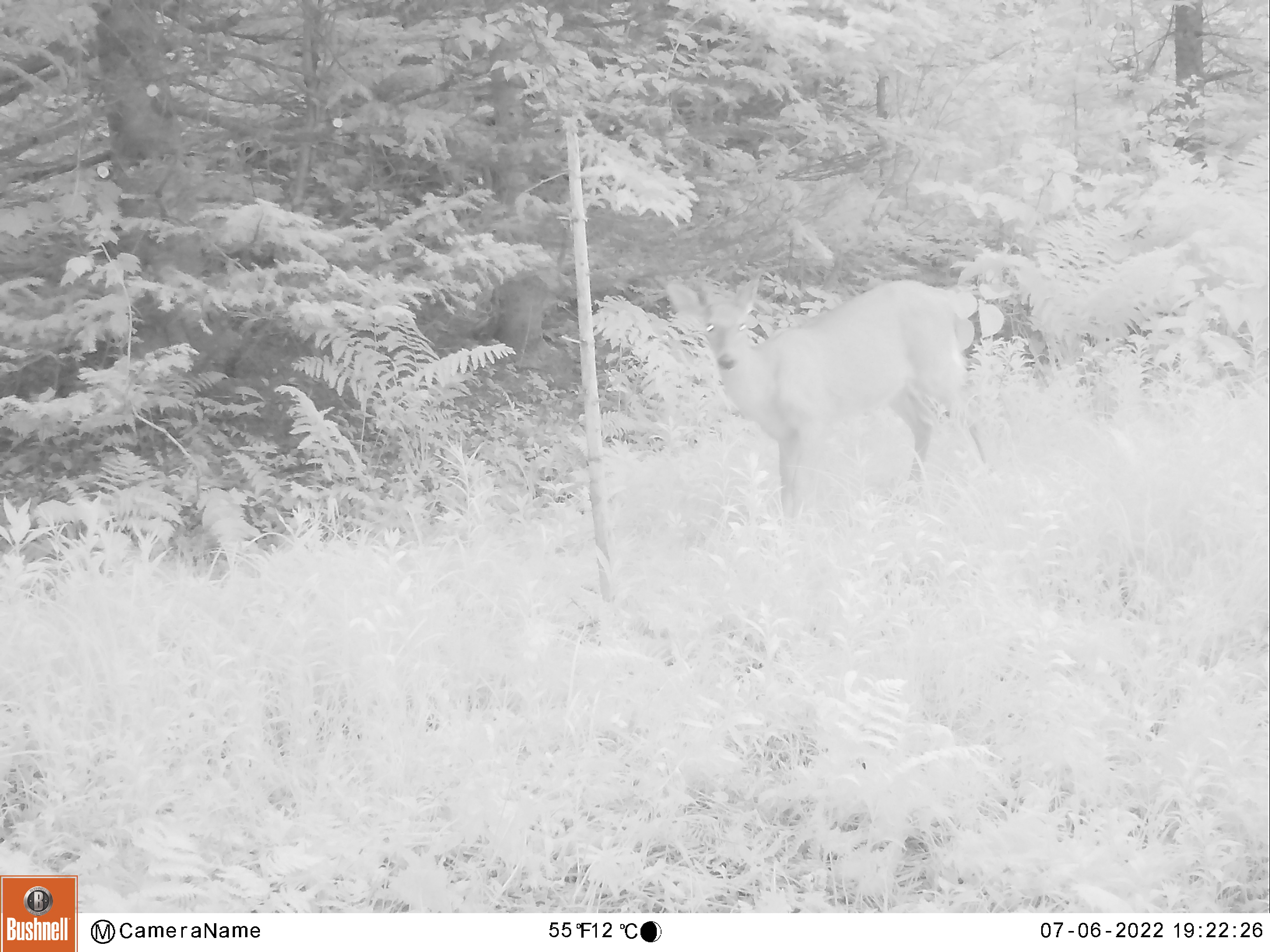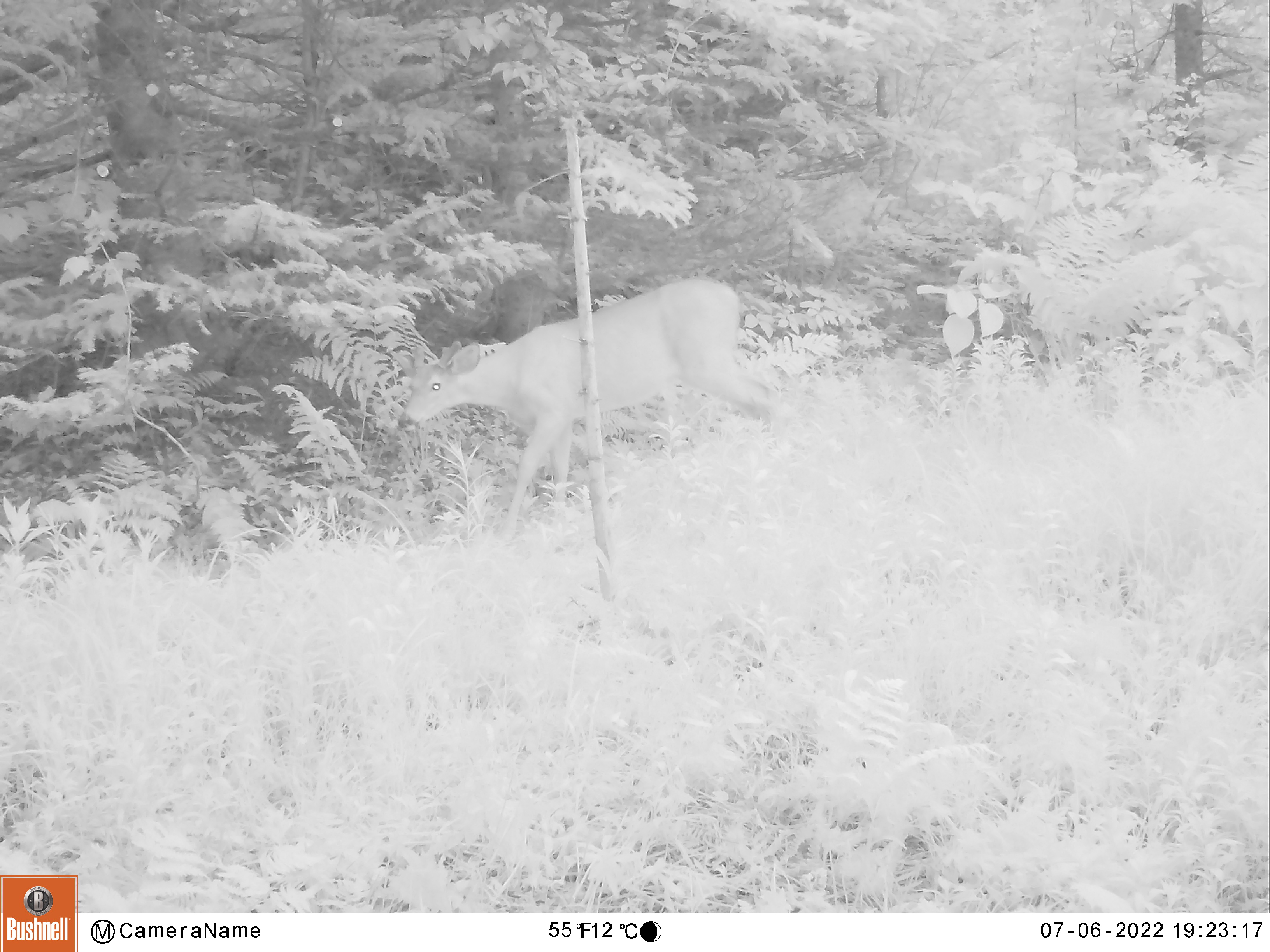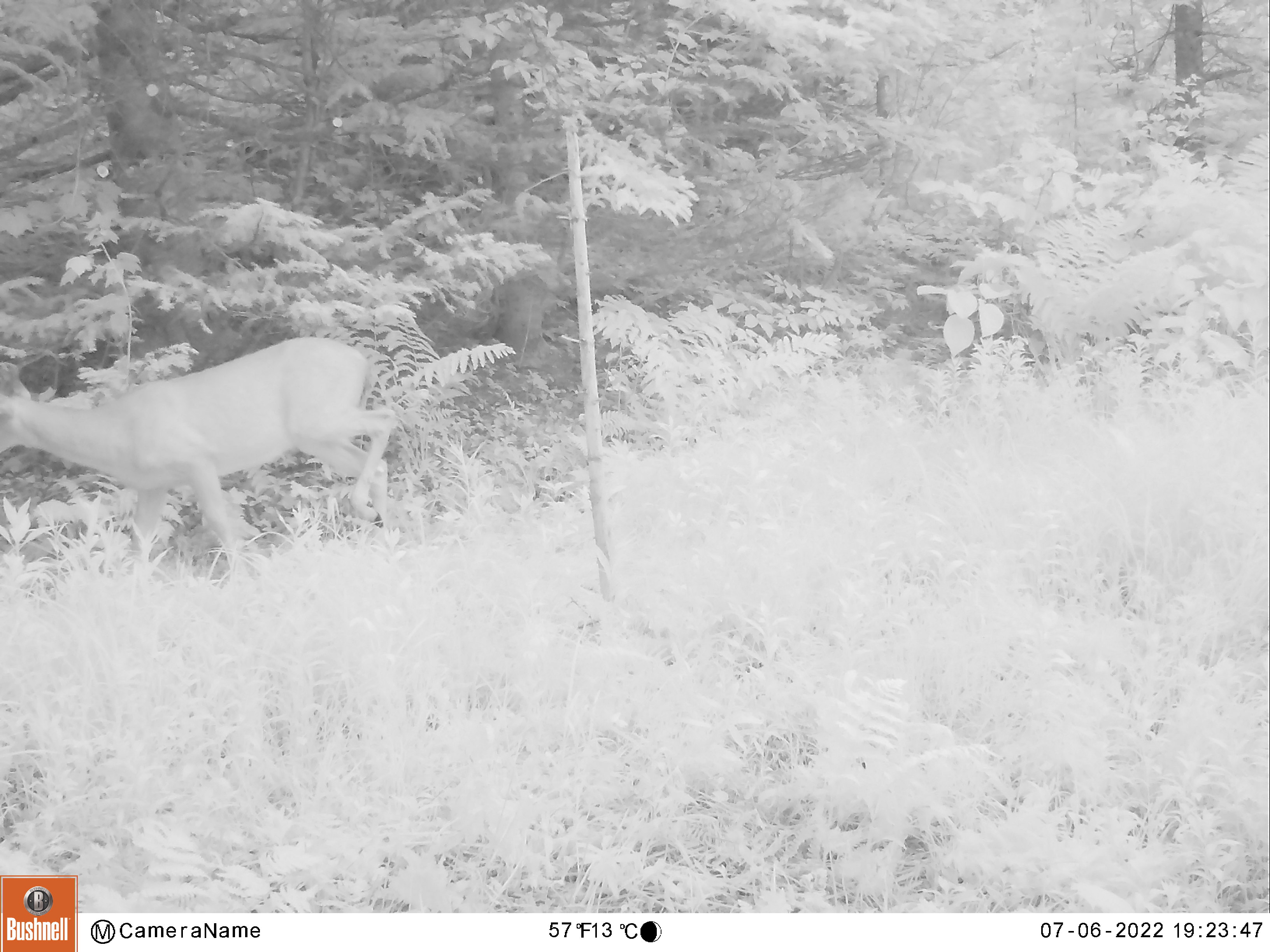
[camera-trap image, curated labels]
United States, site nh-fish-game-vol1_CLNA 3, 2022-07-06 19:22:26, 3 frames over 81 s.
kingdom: Animalia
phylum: Chordata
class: Mammalia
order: Artiodactyla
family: Cervidae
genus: Odocoileus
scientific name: Odocoileus virginianus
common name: white-tailed deer